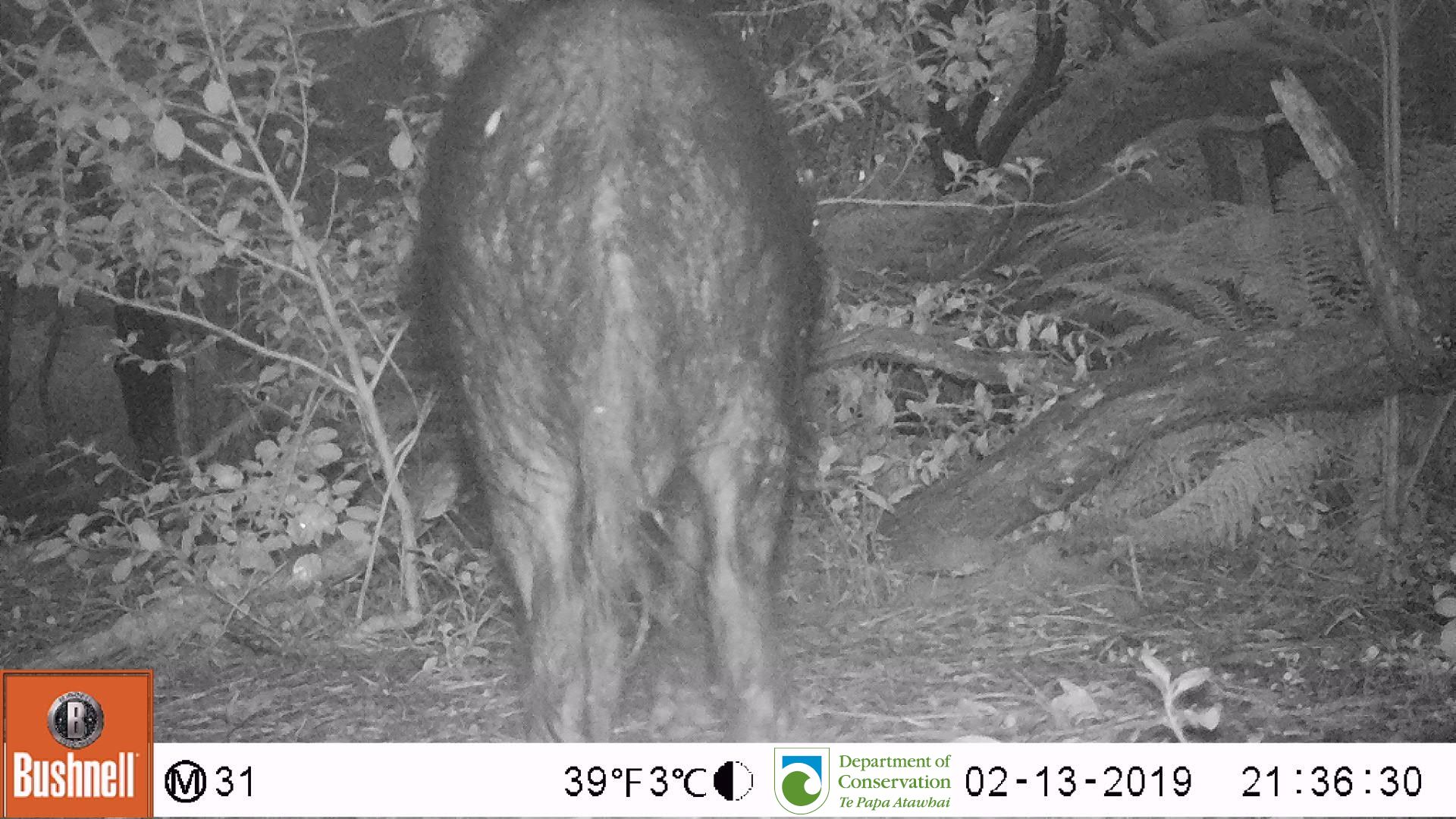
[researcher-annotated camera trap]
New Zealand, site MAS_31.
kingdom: Animalia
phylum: Chordata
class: Mammalia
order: Artiodactyla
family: Suidae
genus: Sus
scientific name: Sus scrofa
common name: pig